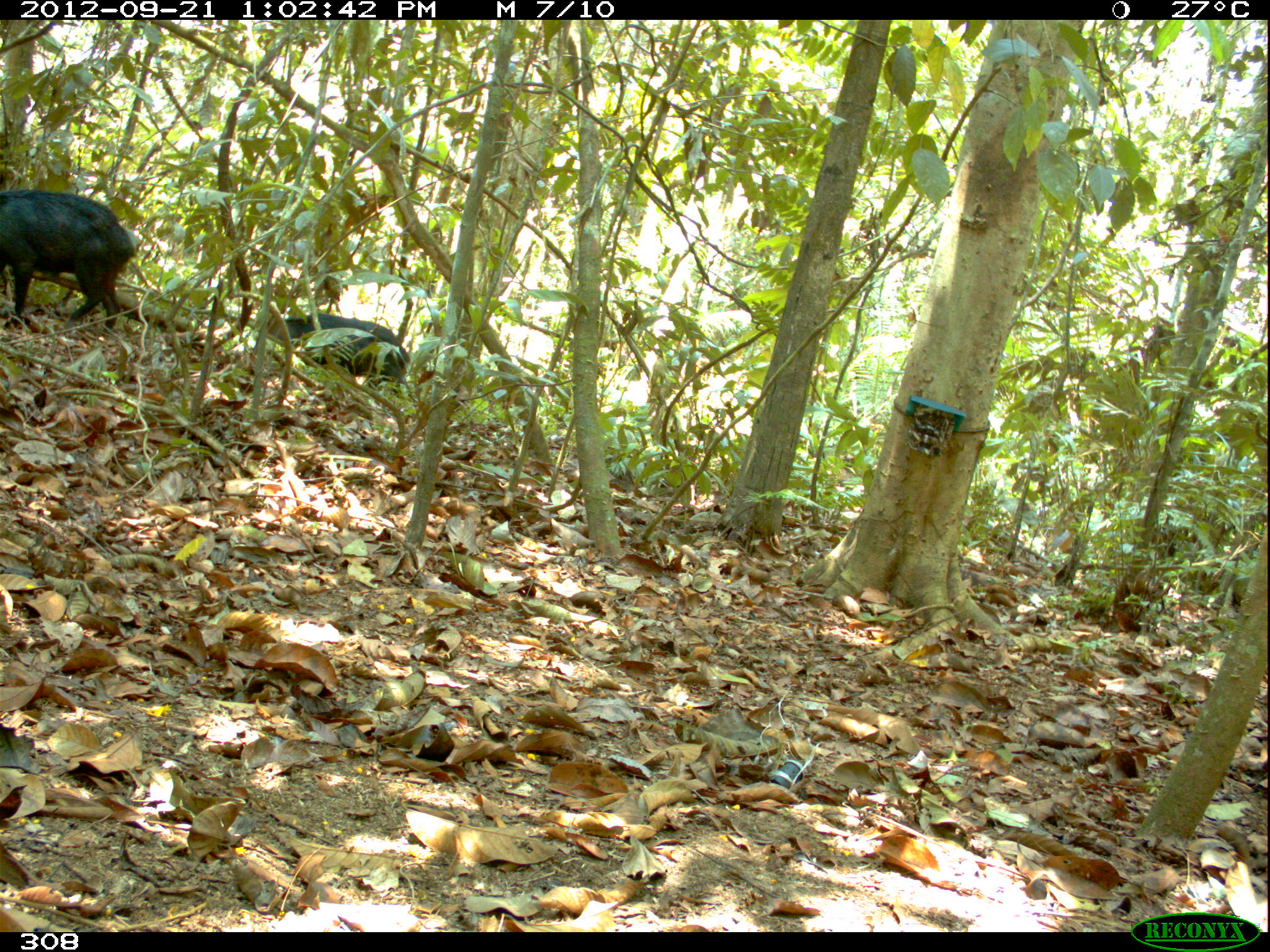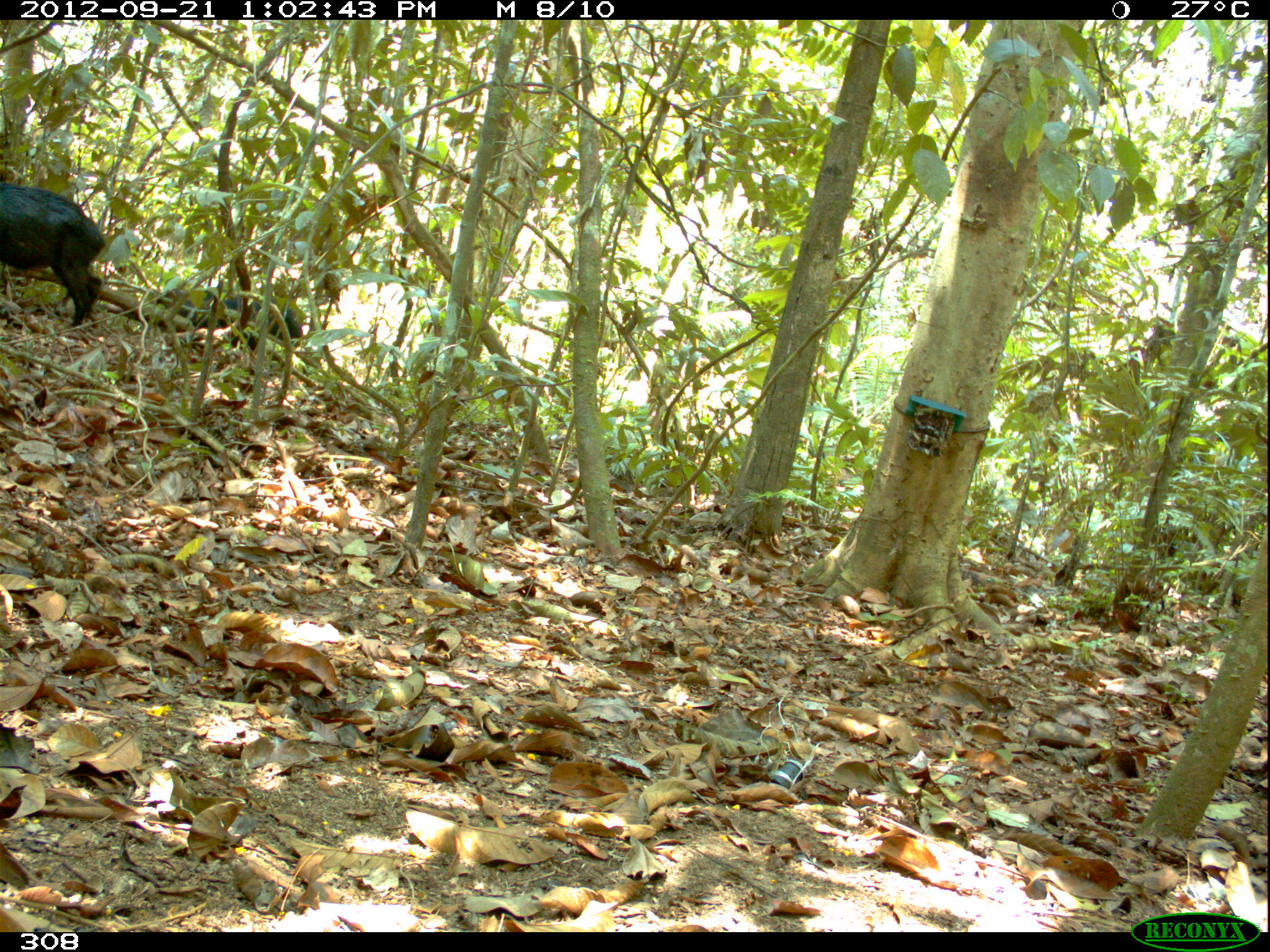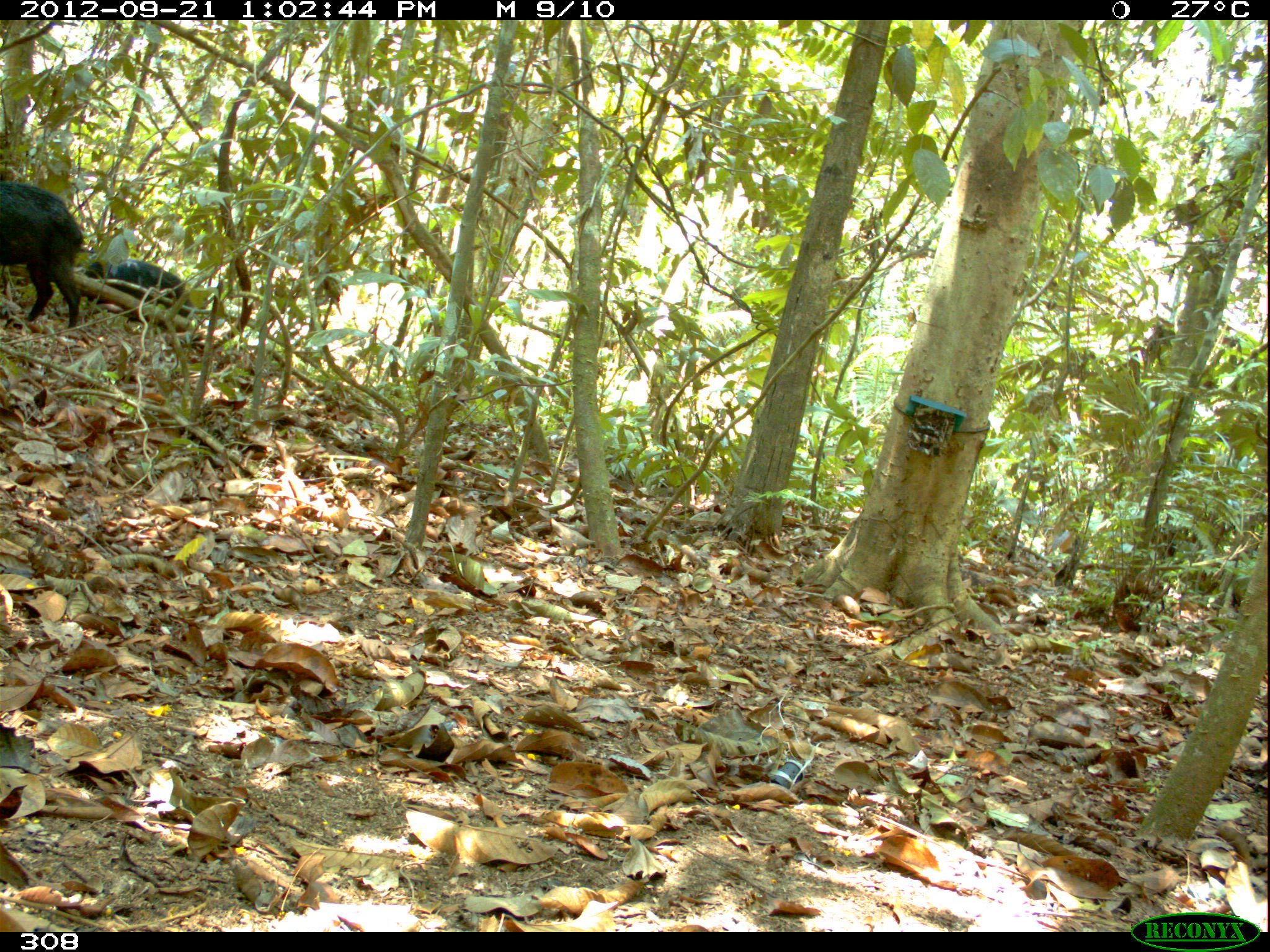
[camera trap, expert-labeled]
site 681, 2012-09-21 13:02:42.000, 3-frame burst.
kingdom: Animalia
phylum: Chordata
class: Mammalia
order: Artiodactyla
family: Tayassuidae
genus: Tayassu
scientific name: Tayassu pecari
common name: white-lipped peccary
Tayassu pecari (white-lipped peccary).